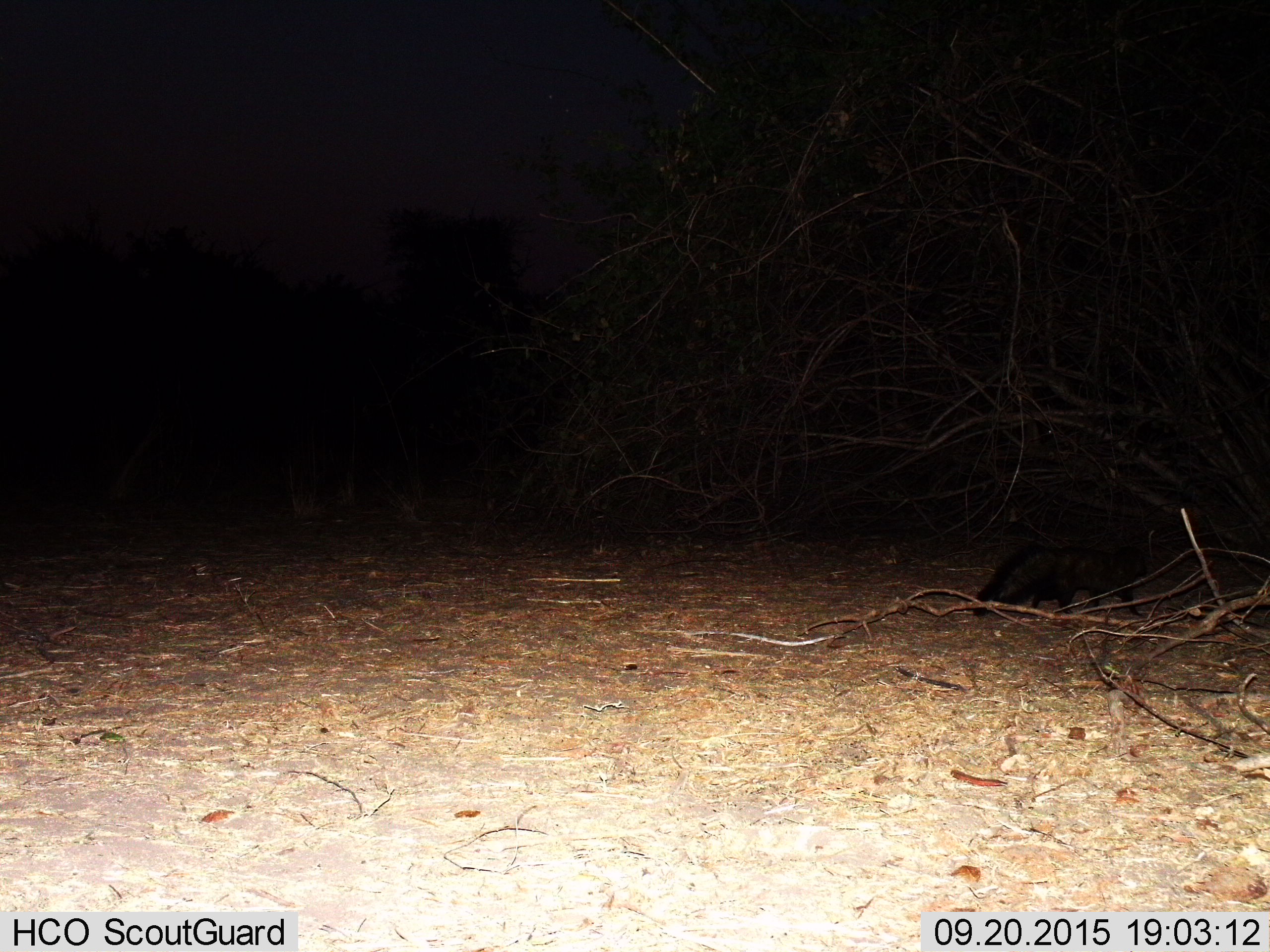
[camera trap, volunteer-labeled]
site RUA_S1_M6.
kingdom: Animalia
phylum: Chordata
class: Mammalia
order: Carnivora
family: Herpestidae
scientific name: Herpestidae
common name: mongoose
Mongoose (Herpestidae), count 1. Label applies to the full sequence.